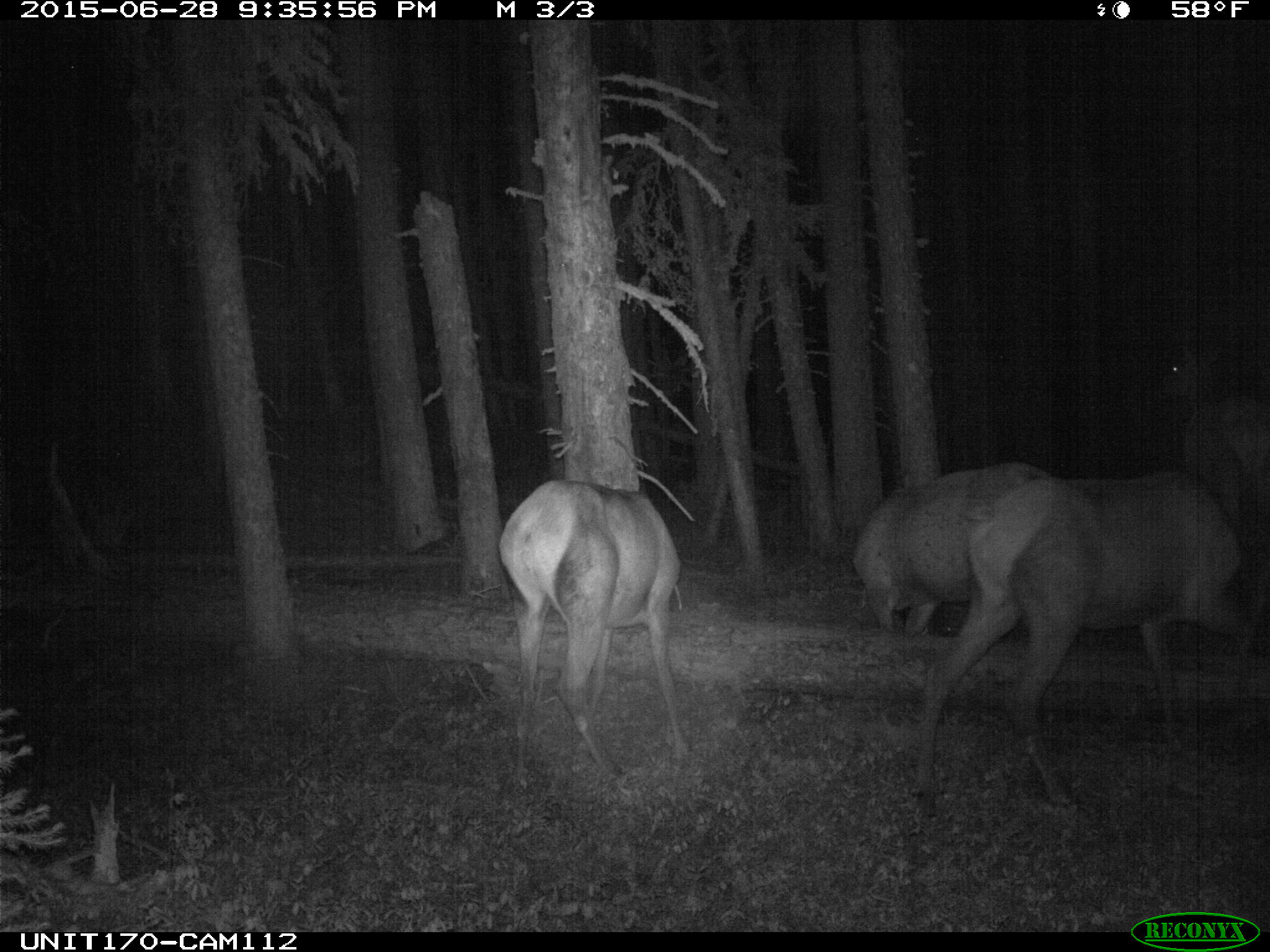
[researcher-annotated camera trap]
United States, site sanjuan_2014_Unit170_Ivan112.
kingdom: Animalia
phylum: Chordata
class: Mammalia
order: Artiodactyla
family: Cervidae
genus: Cervus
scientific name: Cervus elaphus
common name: red deer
Cervus elaphus (red deer).